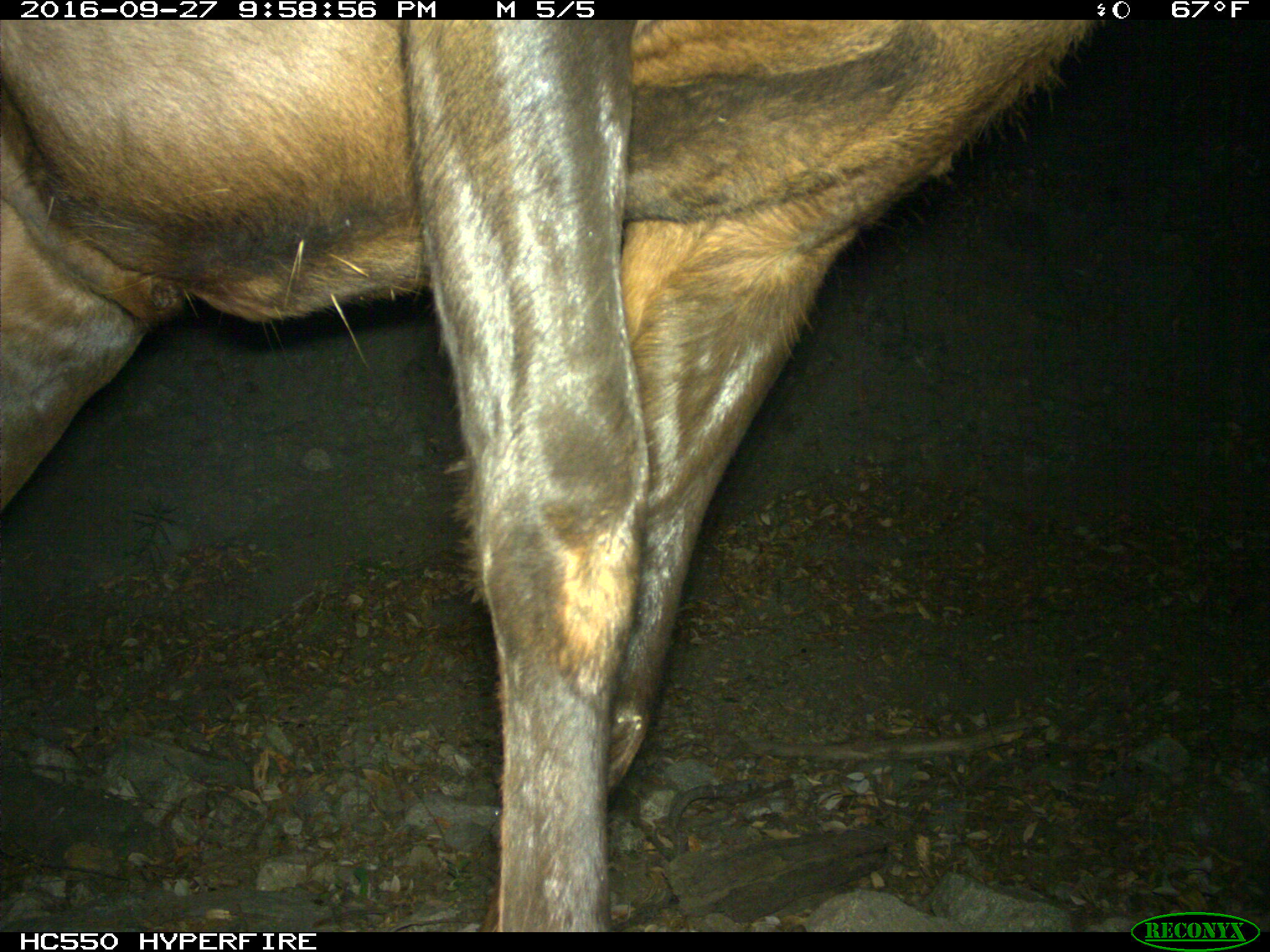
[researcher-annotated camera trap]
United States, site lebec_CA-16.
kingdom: Animalia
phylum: Chordata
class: Mammalia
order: Artiodactyla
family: Cervidae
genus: Cervus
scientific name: Cervus canadensis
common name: elk